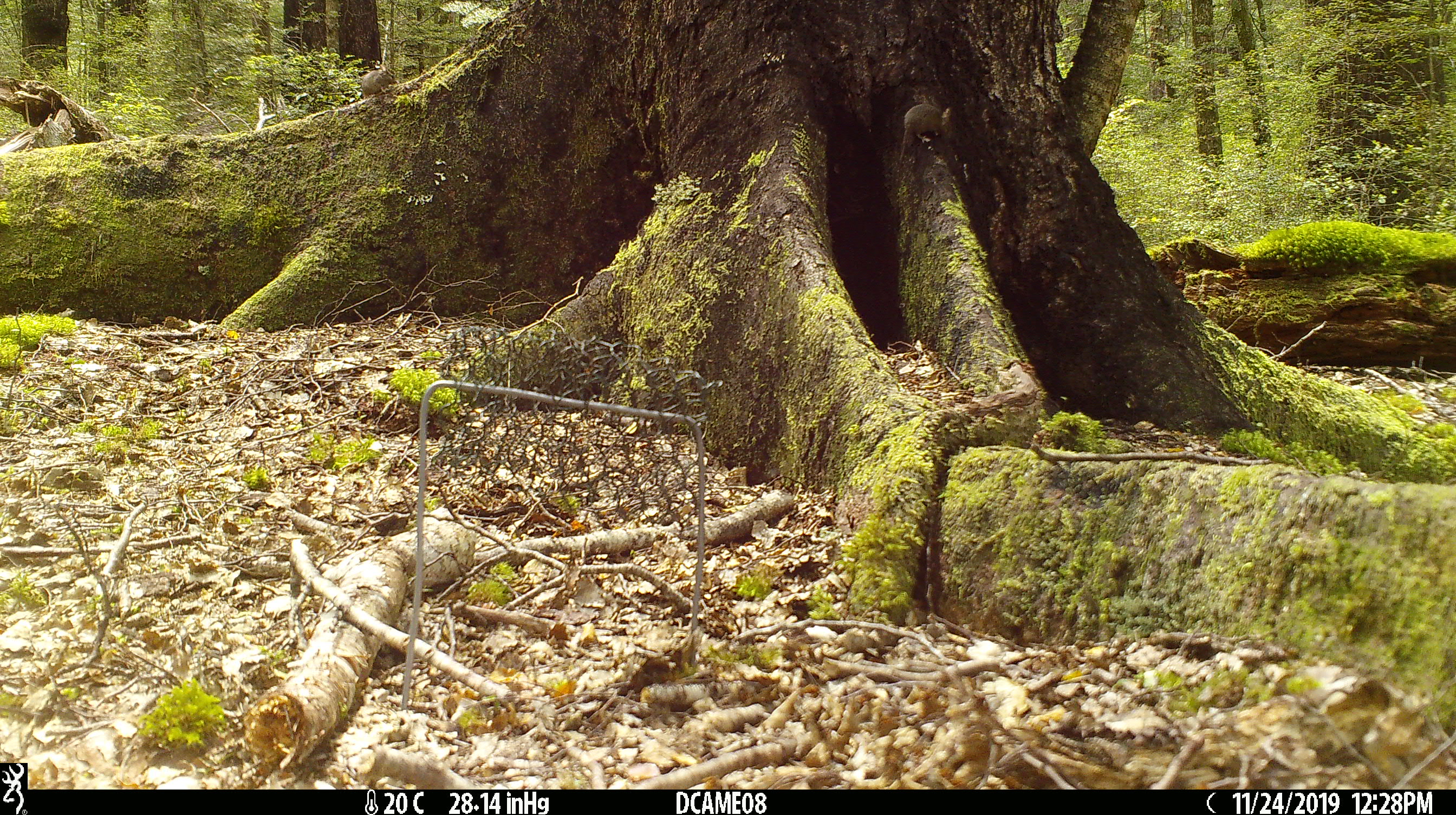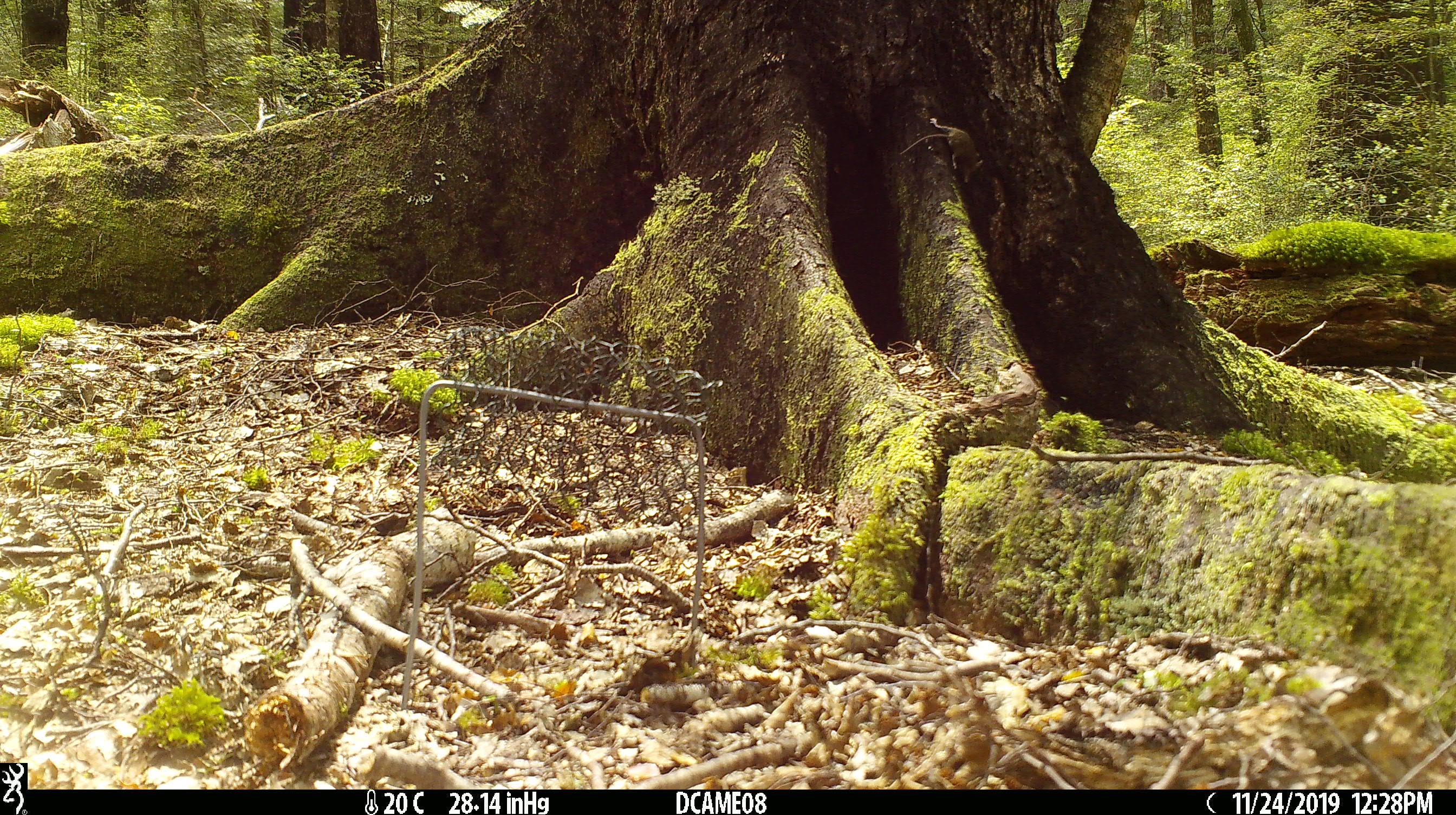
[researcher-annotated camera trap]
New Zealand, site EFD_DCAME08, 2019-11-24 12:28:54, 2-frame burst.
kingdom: Animalia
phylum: Chordata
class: Mammalia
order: Rodentia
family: Muridae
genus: Mus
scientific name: Mus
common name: mouse